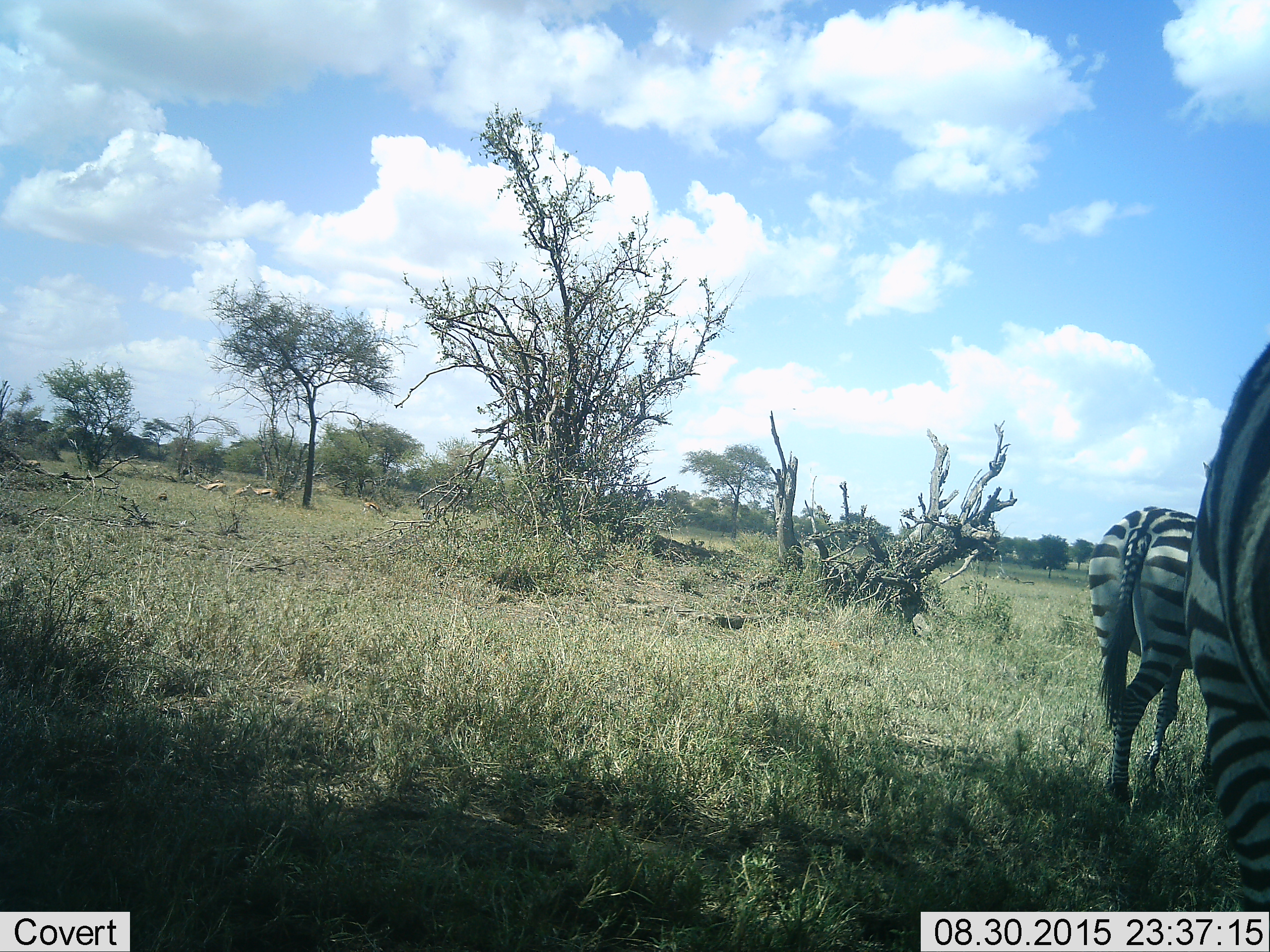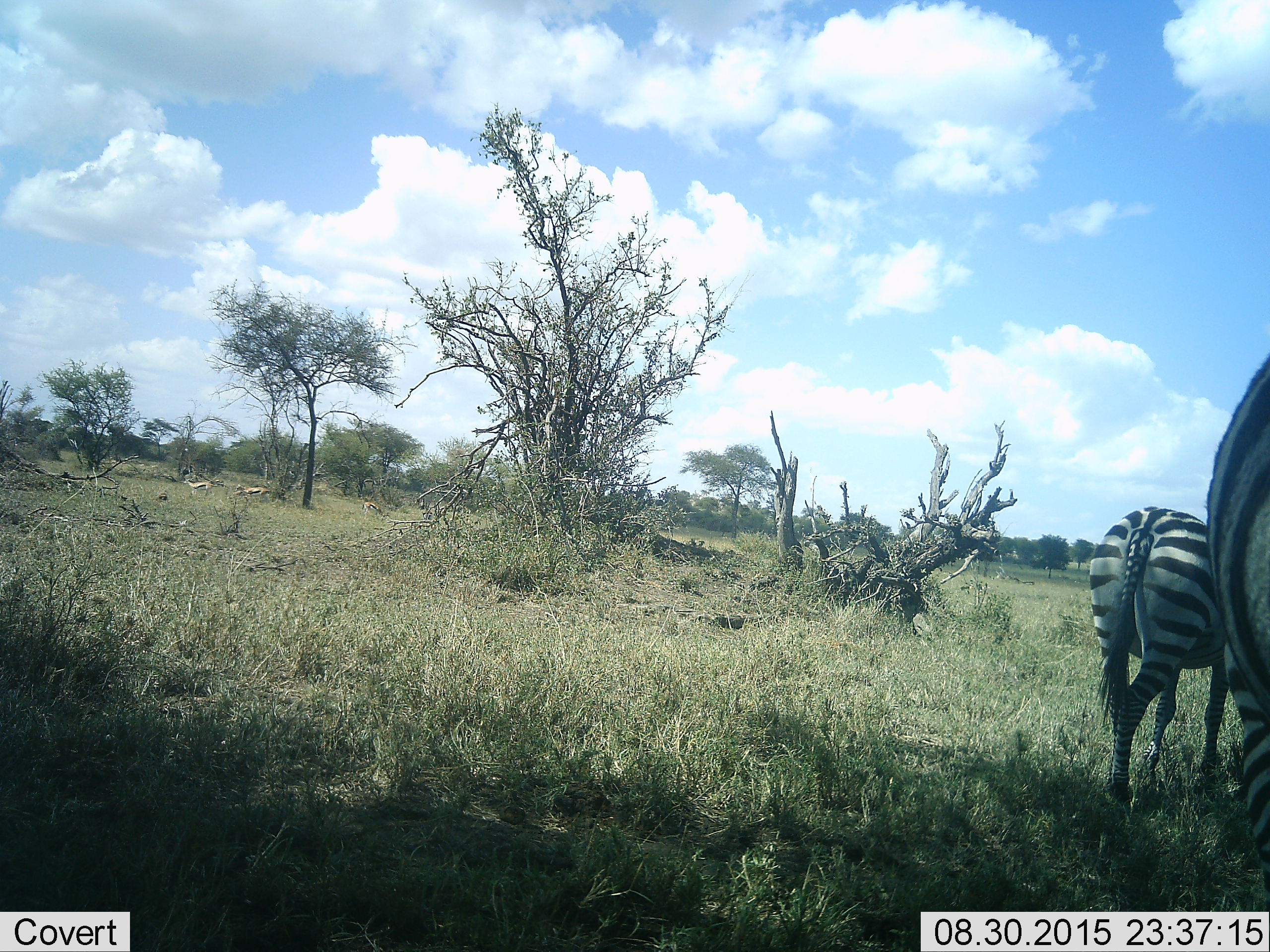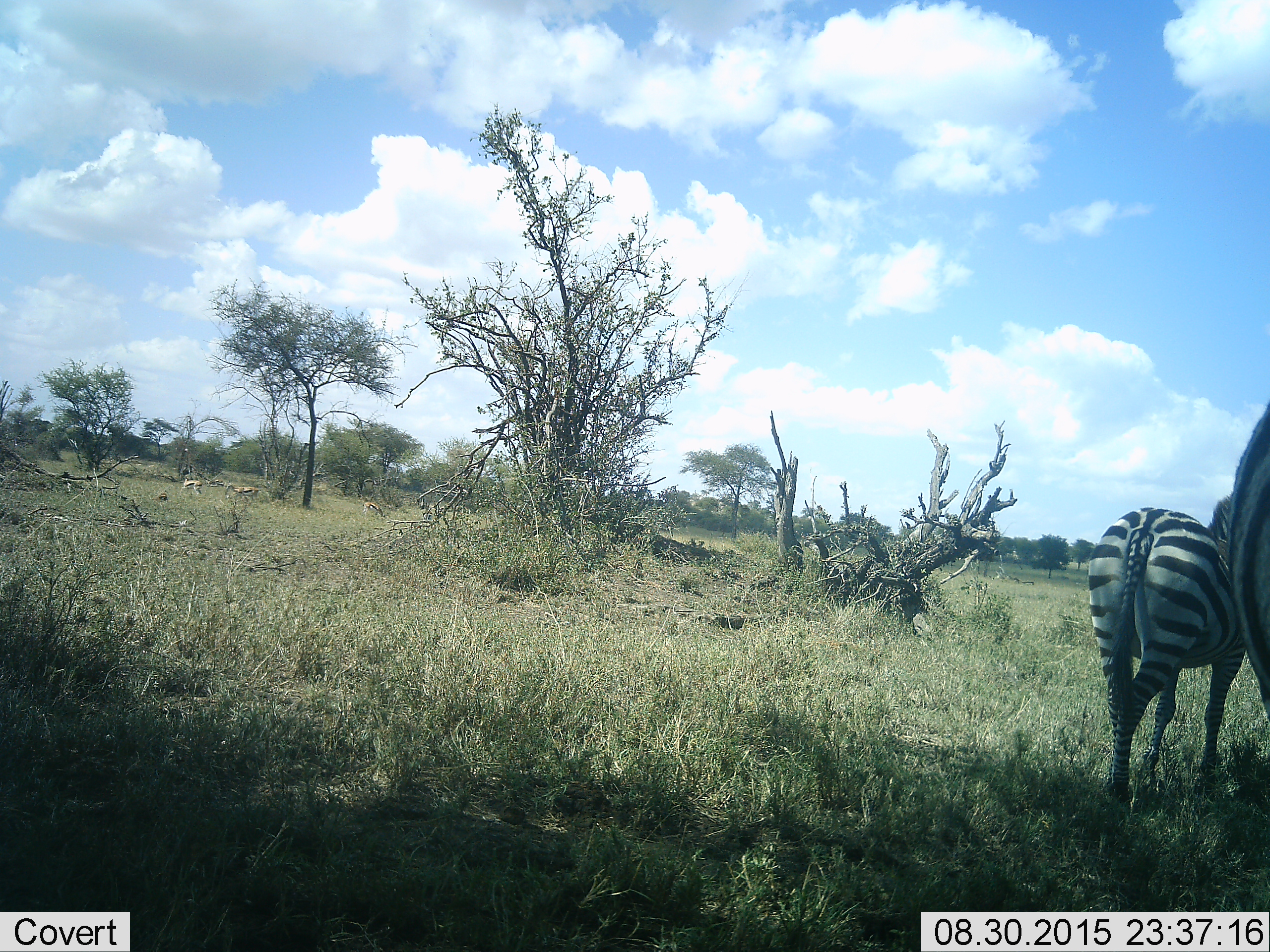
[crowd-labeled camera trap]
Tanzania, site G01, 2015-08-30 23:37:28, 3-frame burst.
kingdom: Animalia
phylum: Chordata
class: Mammalia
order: Perissodactyla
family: Equidae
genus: Equus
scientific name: Equus quagga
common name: plains zebra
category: zebra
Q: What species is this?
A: Zebra (plains zebra) (Equus quagga).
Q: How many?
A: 2.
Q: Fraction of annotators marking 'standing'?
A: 50%.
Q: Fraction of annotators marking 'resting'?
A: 0%.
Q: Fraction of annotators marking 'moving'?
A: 45%.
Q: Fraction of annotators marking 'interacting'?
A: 0%.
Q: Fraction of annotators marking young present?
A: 10%.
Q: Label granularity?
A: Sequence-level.